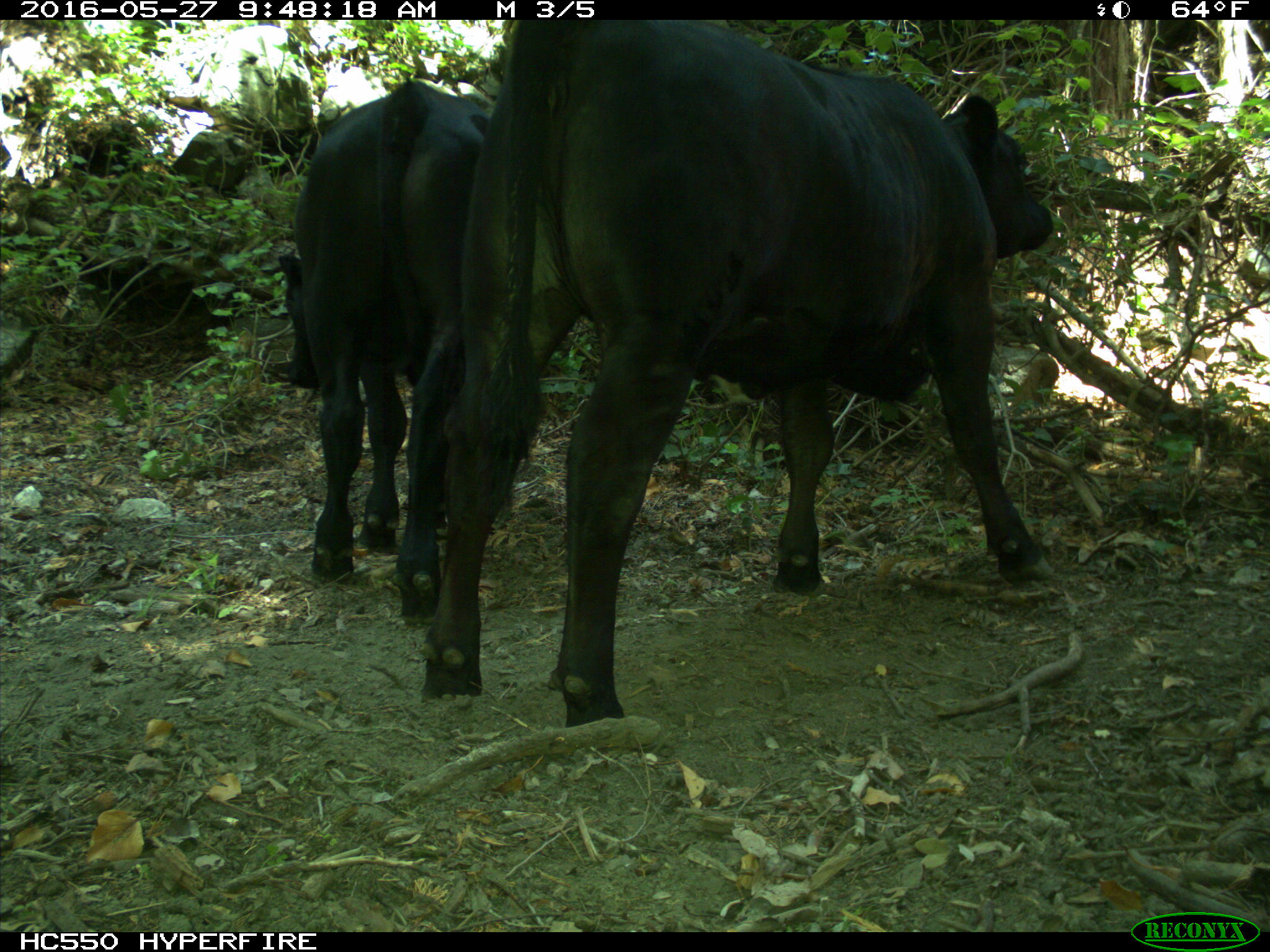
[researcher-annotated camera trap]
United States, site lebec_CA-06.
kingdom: Animalia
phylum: Chordata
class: Mammalia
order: Artiodactyla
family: Bovidae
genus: Bos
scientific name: Bos taurus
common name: domestic cow